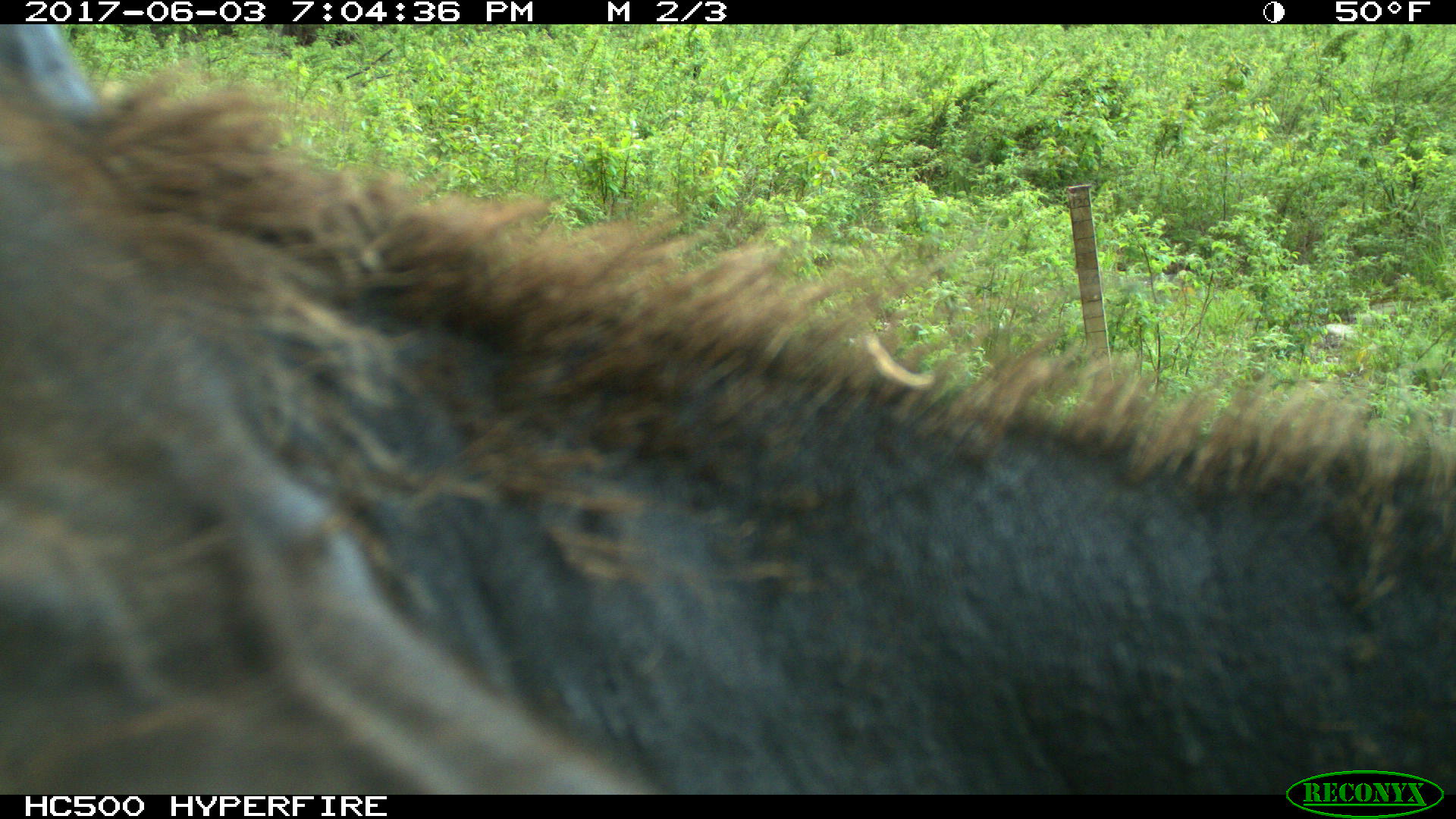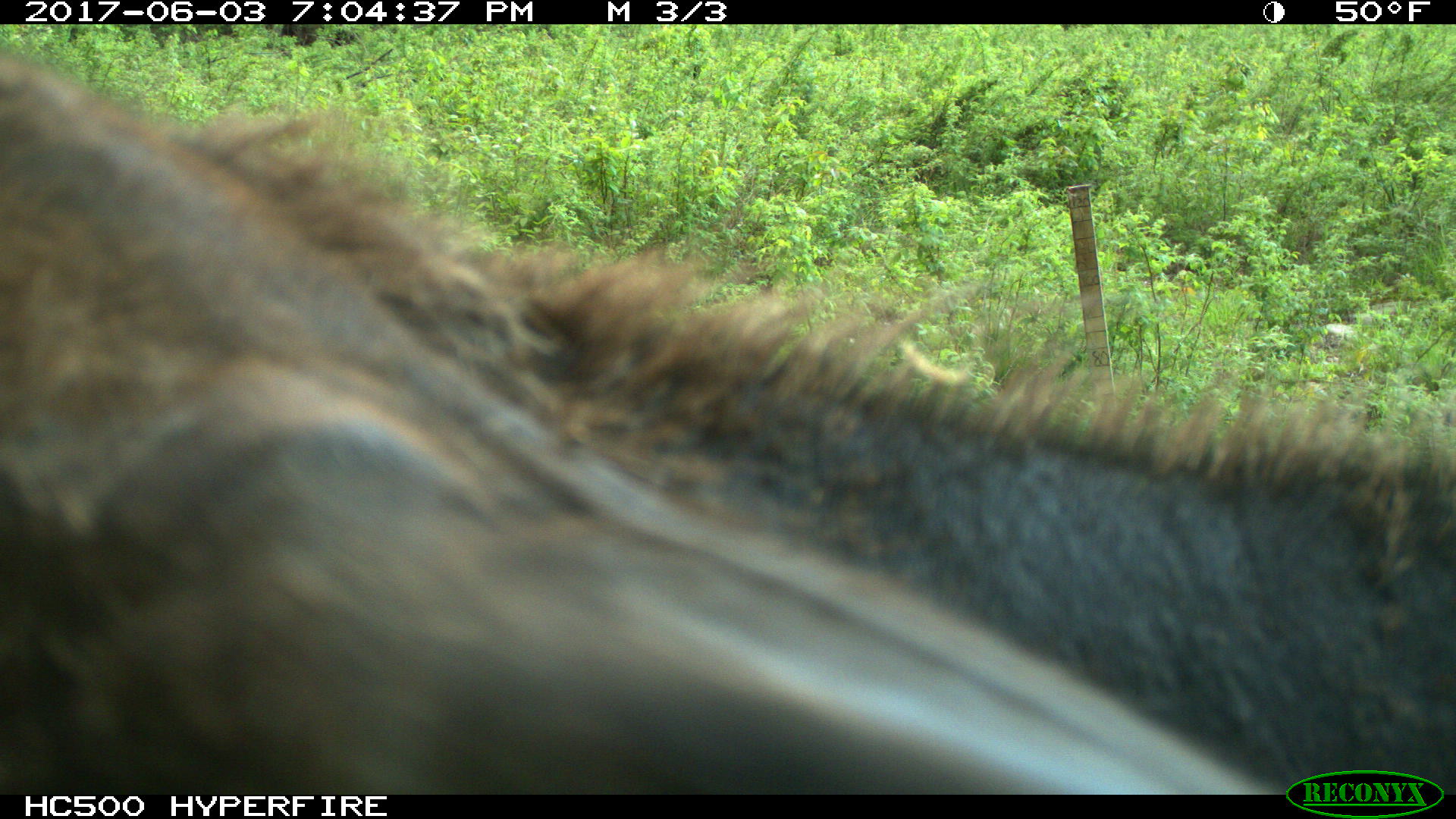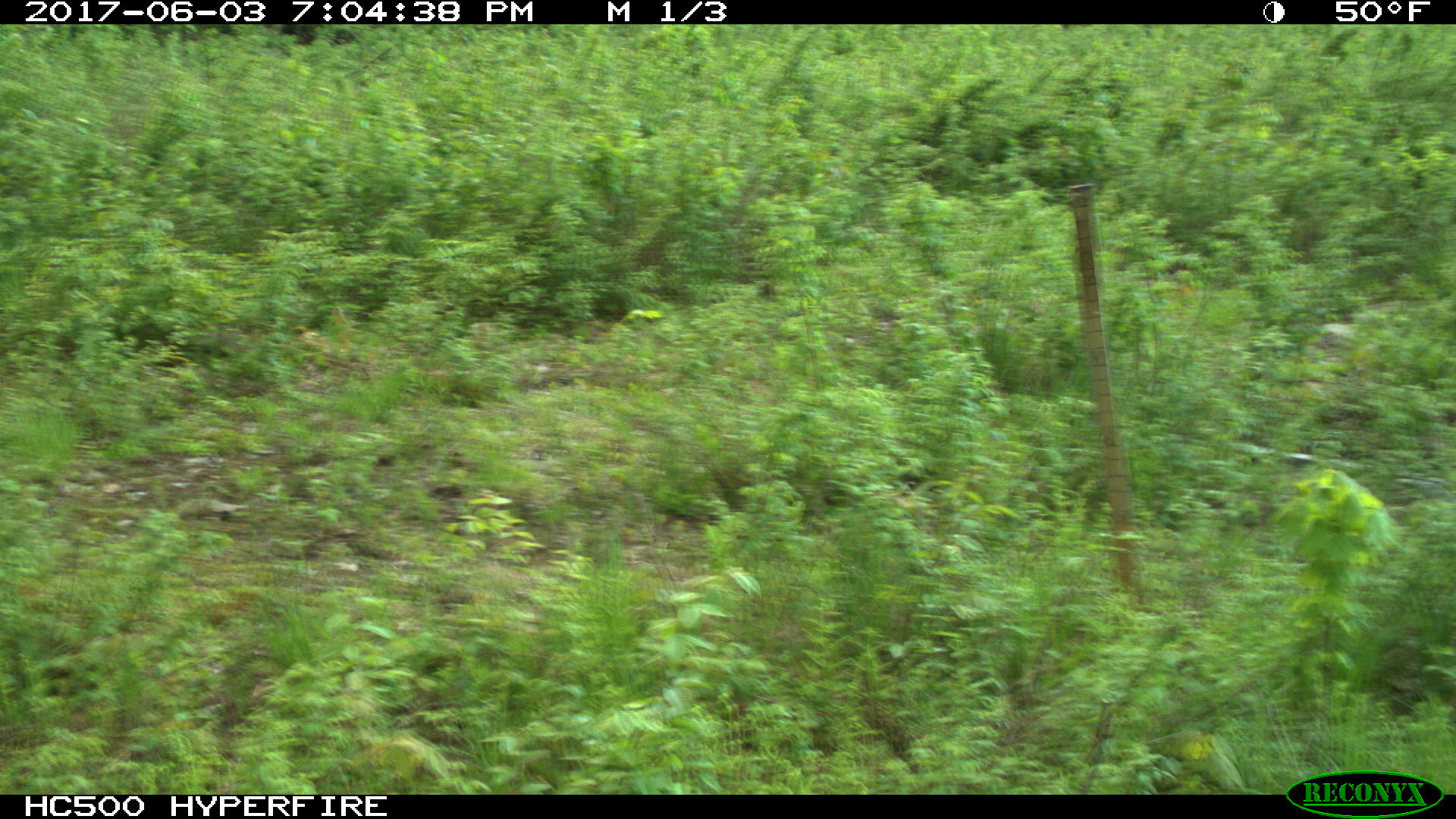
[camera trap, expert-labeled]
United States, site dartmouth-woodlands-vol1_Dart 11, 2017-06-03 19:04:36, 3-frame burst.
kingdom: Animalia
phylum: Chordata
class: Mammalia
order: Artiodactyla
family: Cervidae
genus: Alces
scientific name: Alces alces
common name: moose